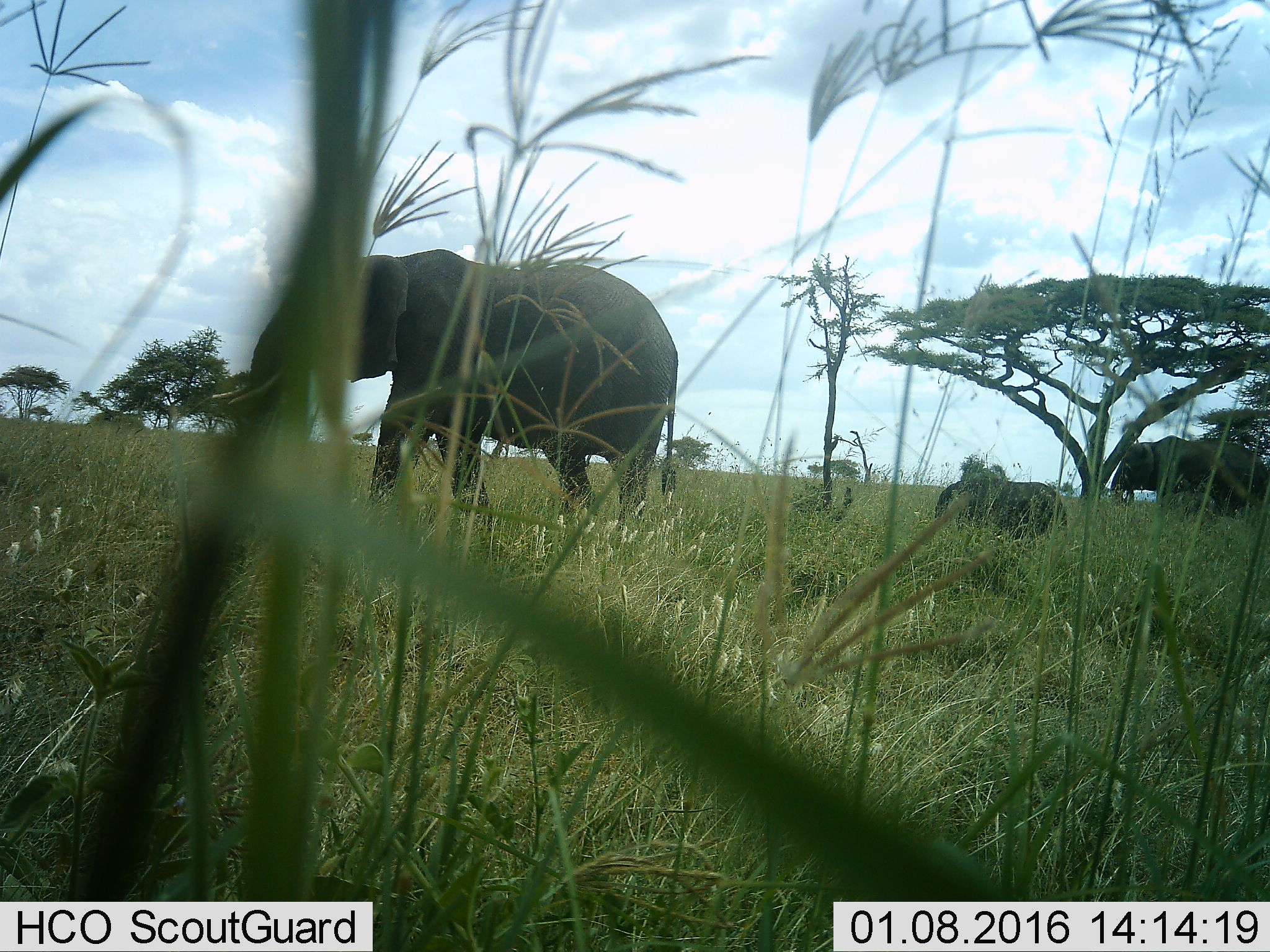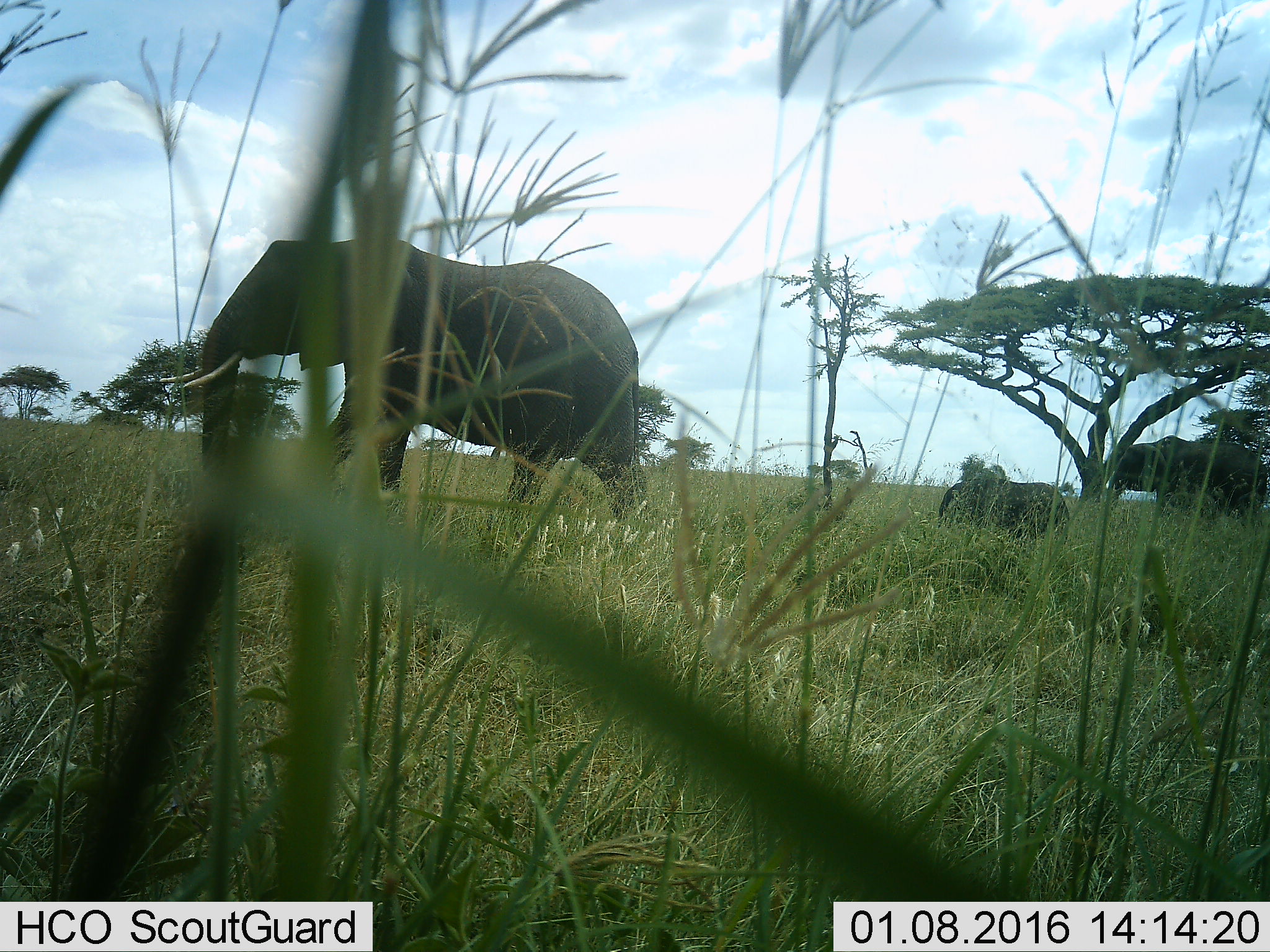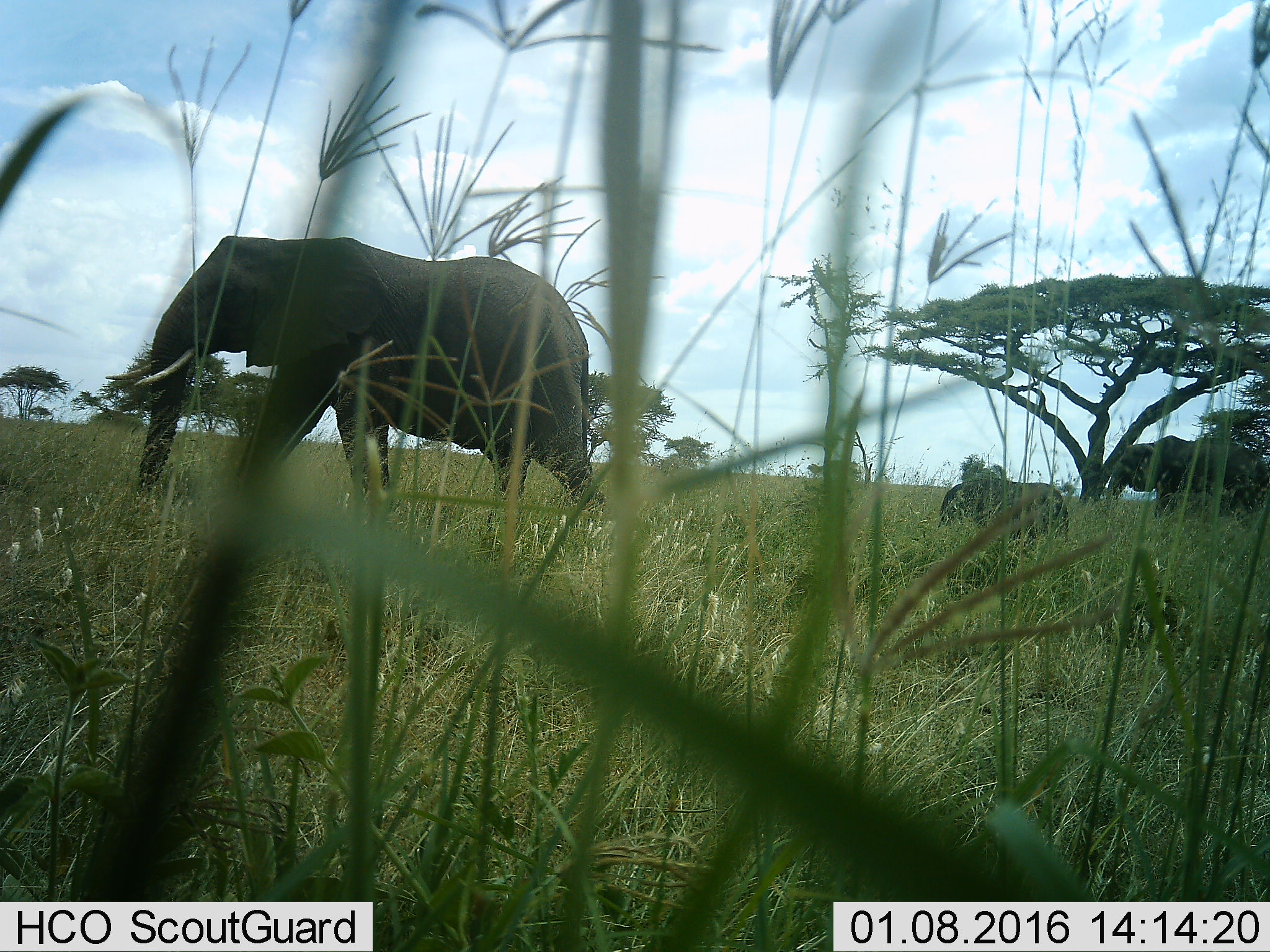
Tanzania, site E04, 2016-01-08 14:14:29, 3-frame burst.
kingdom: Animalia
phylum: Chordata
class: Mammalia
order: Proboscidea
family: Elephantidae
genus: Loxodonta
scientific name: Loxodonta africana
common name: african bush elephant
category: elephant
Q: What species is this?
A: Elephant (african bush elephant) (Loxodonta africana).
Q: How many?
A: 3.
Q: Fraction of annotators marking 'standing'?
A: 58%.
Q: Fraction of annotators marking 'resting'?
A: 0%.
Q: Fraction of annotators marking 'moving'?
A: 79%.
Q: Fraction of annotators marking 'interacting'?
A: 0%.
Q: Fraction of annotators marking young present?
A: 84%.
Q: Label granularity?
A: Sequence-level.